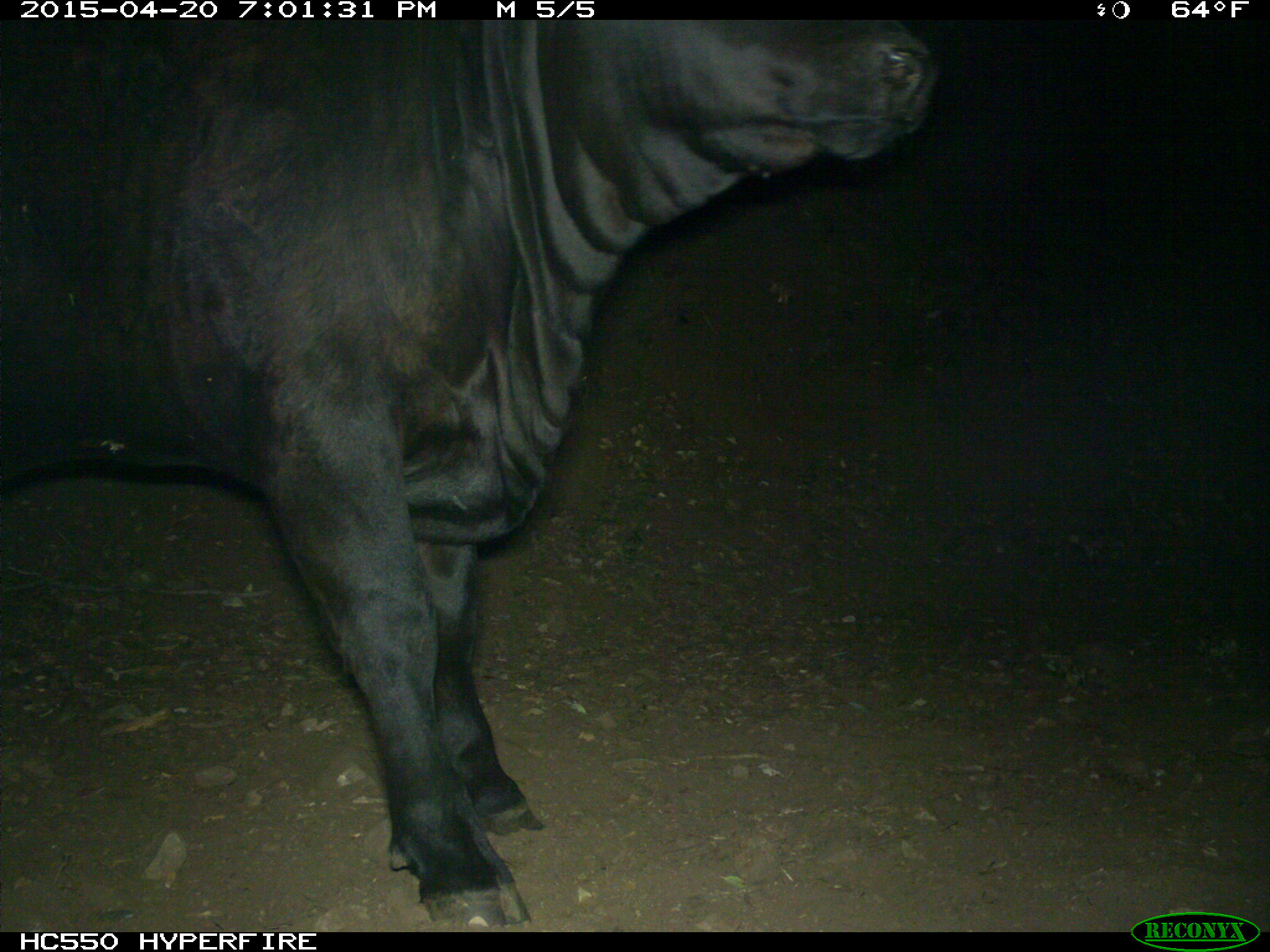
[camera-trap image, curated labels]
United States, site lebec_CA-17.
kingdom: Animalia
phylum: Chordata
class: Mammalia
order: Artiodactyla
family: Bovidae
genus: Bos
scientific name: Bos taurus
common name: domestic cow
Bos taurus (domestic cow).